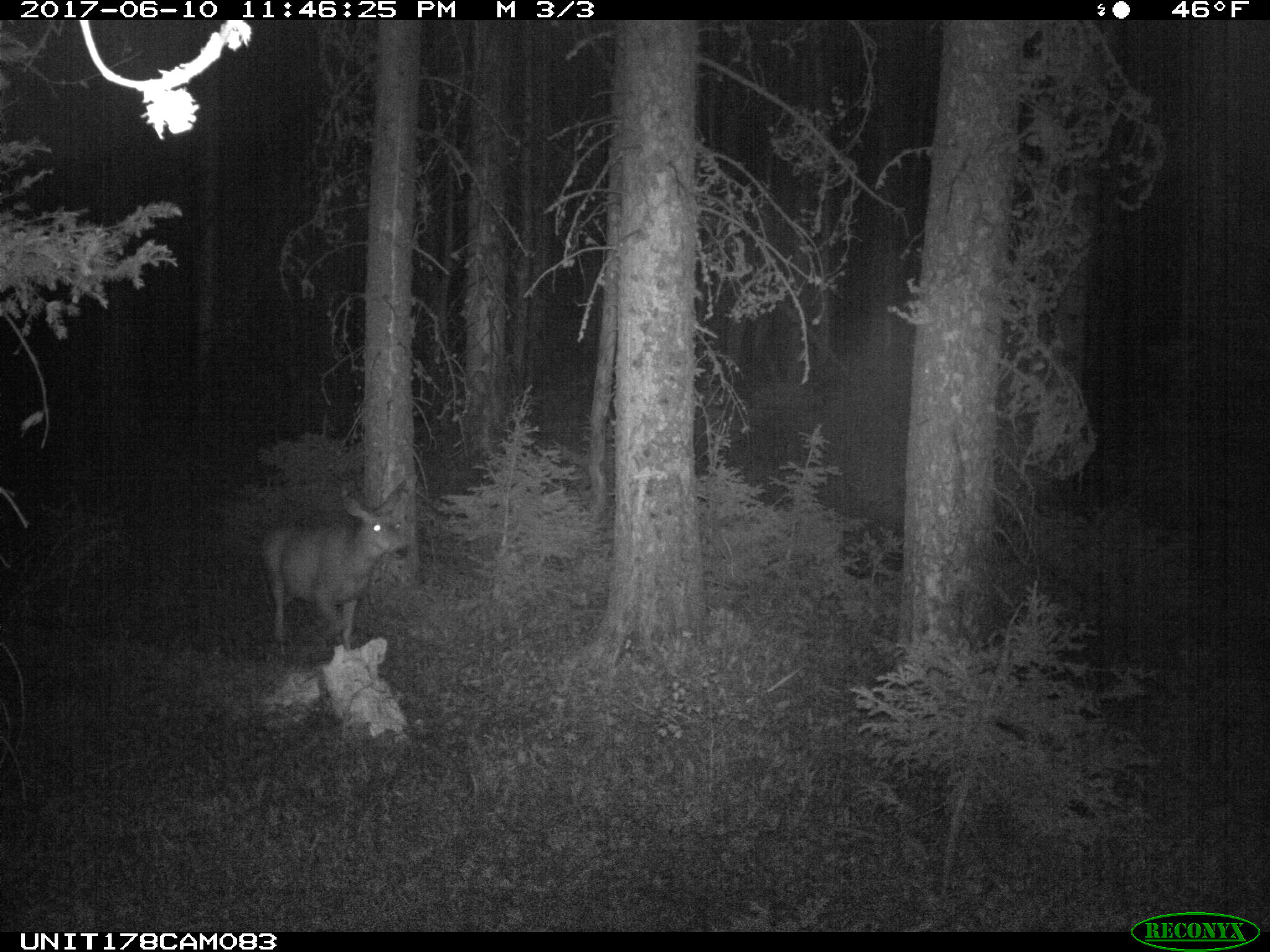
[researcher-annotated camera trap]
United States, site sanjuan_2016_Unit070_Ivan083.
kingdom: Animalia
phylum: Chordata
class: Mammalia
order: Artiodactyla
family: Cervidae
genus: Odocoileus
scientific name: Odocoileus hemionus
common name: mule deer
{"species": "Odocoileus hemionus (mule deer)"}